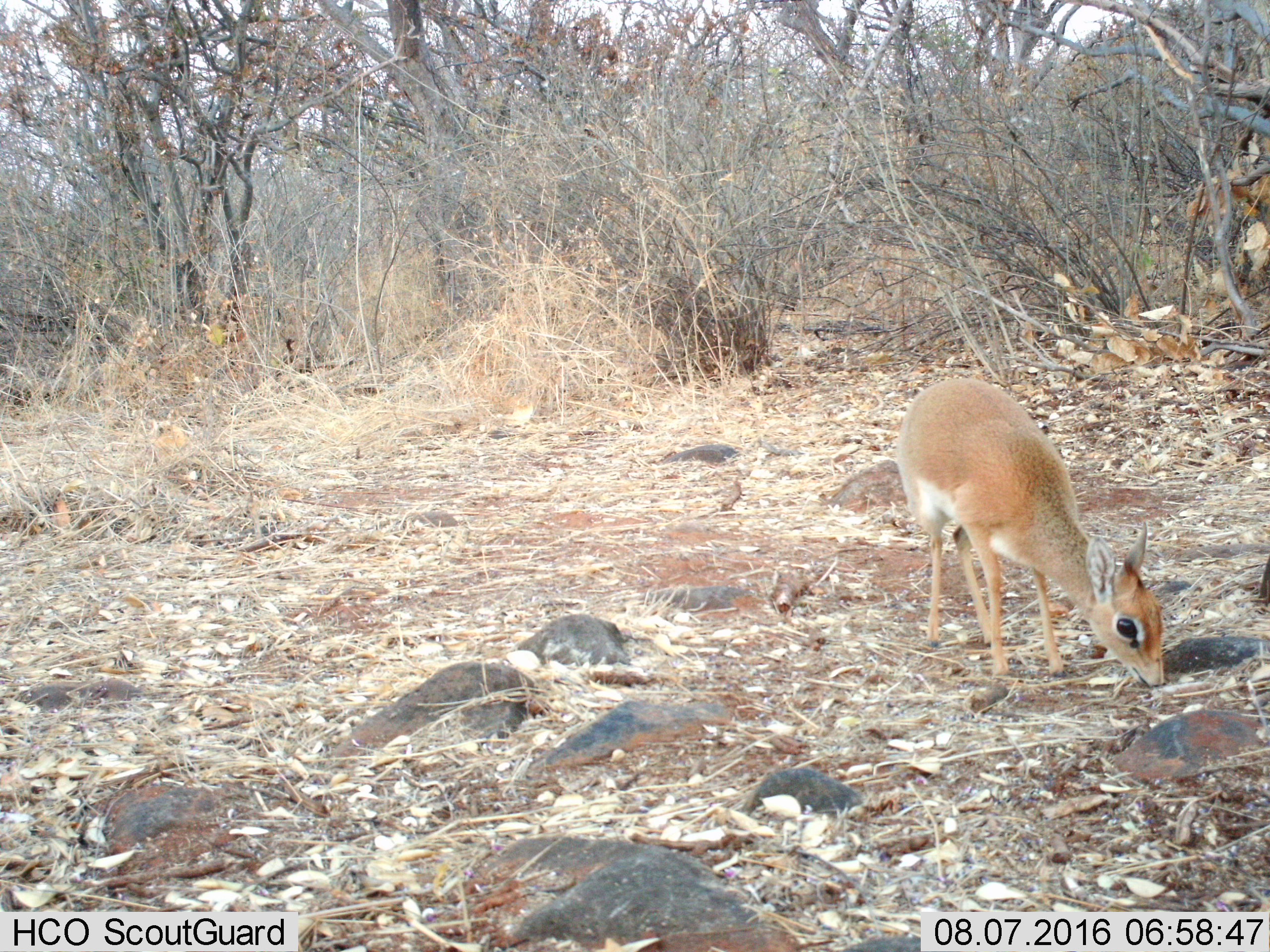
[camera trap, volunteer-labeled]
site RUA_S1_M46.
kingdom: Animalia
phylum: Chordata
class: Mammalia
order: Artiodactyla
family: Bovidae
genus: Madoqua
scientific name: Madoqua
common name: dik-dik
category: dikdik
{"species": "dikdik (dik-dik) (Madoqua)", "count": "1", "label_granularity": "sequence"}